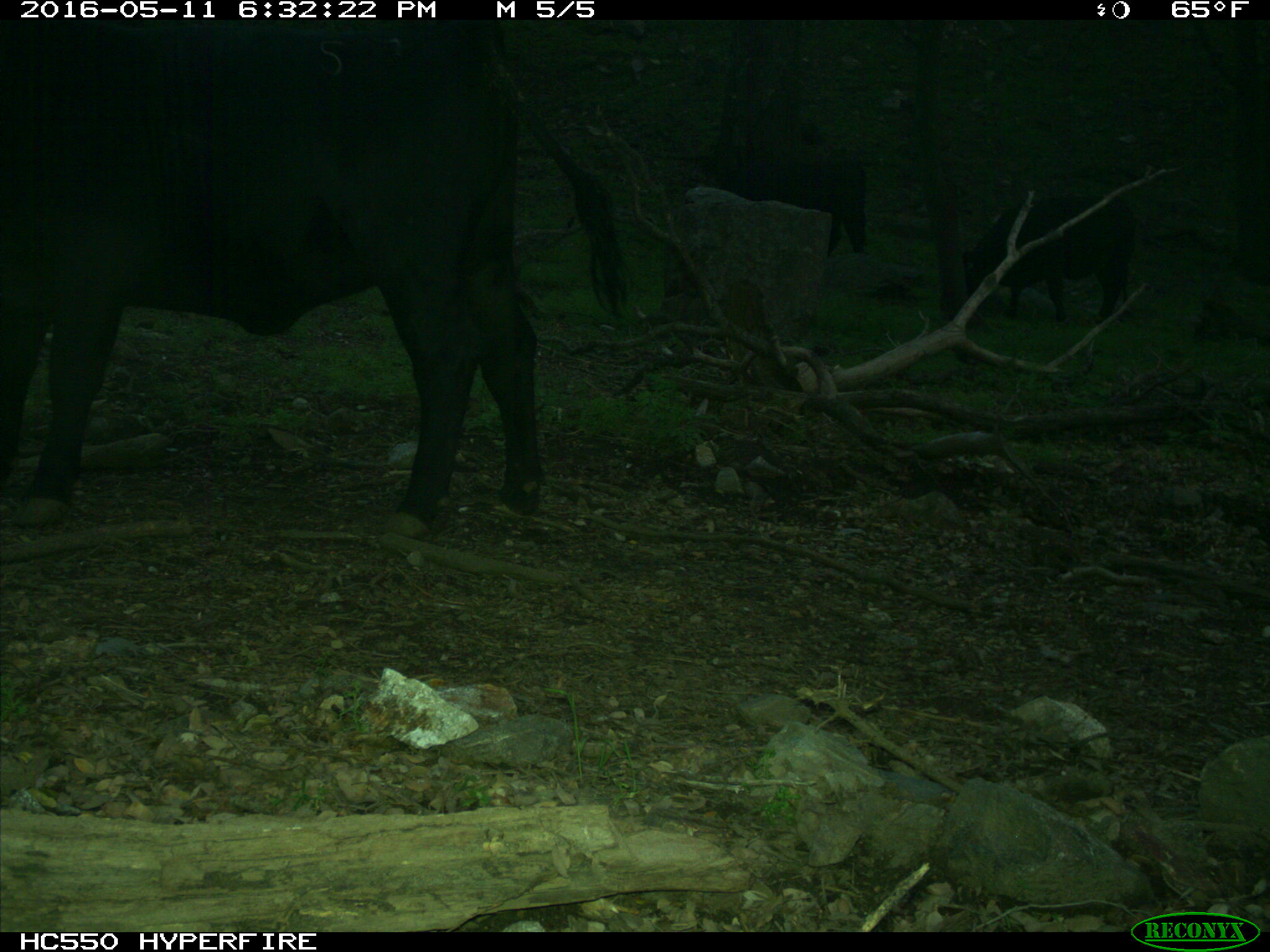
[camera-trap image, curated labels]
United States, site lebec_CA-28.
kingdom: Animalia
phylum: Chordata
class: Mammalia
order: Artiodactyla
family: Bovidae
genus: Bos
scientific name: Bos taurus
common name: domestic cow